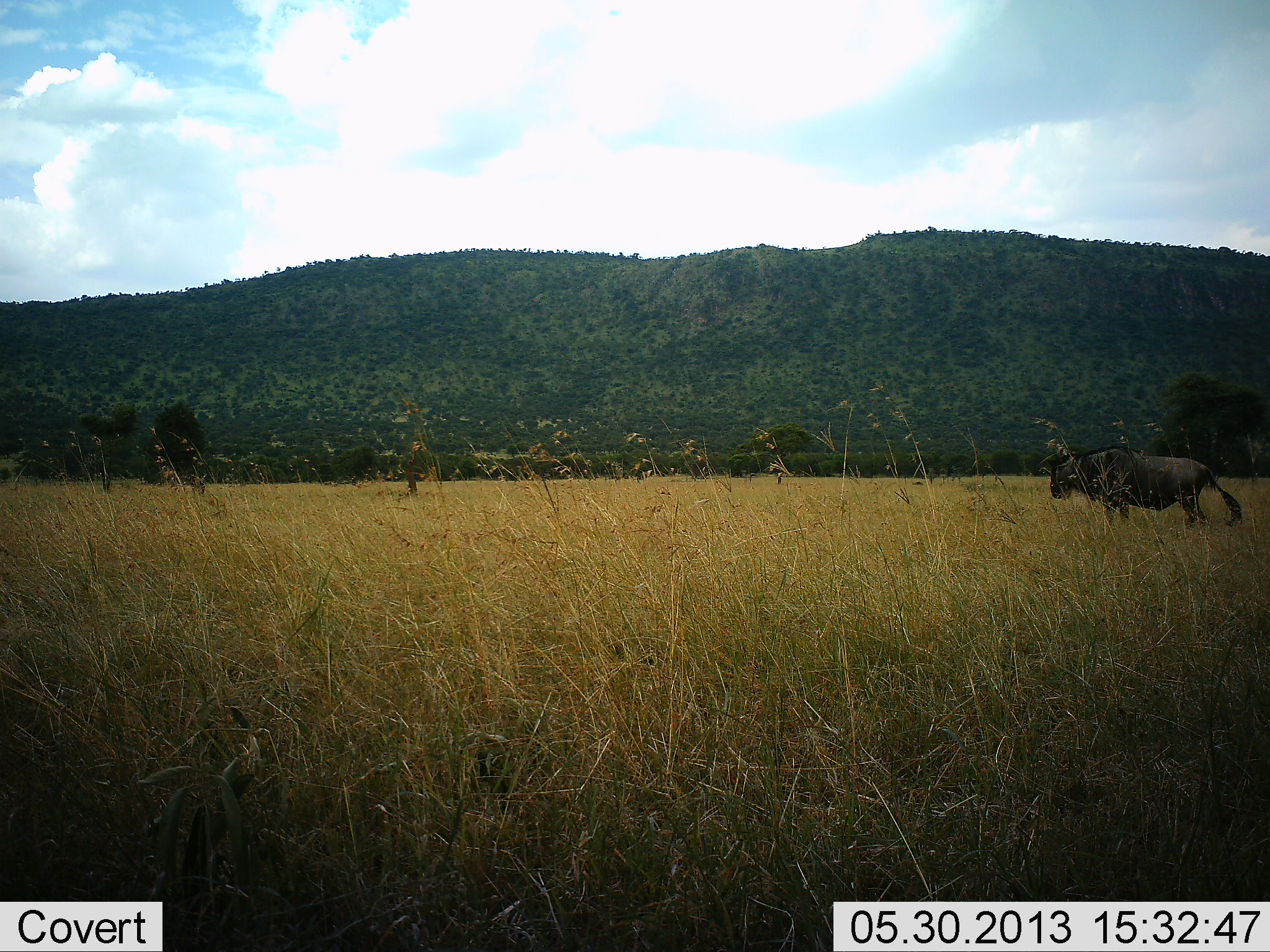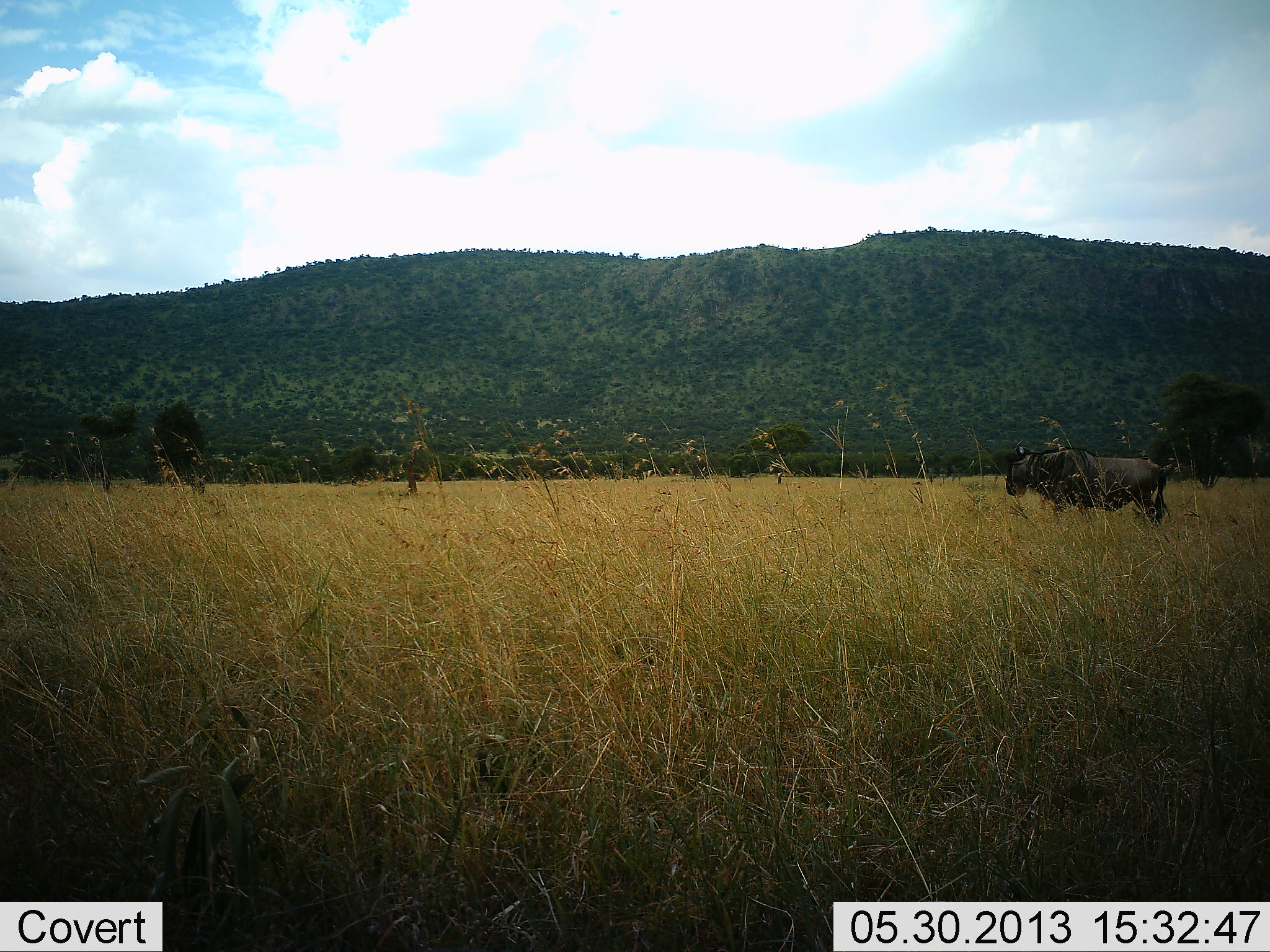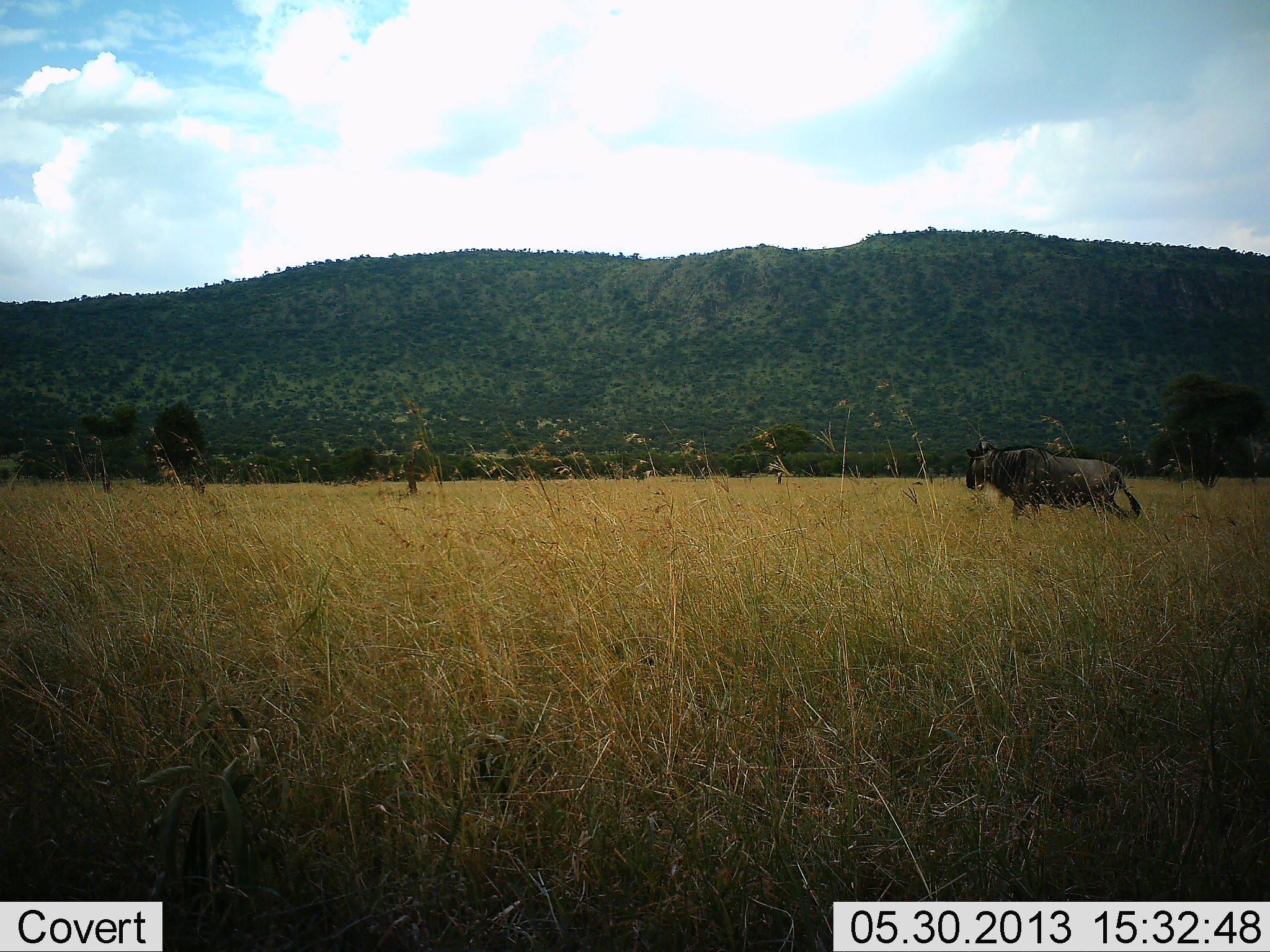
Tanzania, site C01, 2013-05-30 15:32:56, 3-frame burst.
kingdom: Animalia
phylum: Chordata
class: Mammalia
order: Artiodactyla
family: Bovidae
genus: Connochaetes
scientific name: Connochaetes taurinus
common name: blue wildebeest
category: wildebeest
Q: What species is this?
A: Wildebeest (blue wildebeest) (Connochaetes taurinus).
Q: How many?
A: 1.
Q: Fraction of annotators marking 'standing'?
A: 15%.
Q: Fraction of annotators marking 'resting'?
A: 0%.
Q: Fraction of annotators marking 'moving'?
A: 85%.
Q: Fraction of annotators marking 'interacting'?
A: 0%.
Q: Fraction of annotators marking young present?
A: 0%.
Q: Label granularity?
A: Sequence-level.